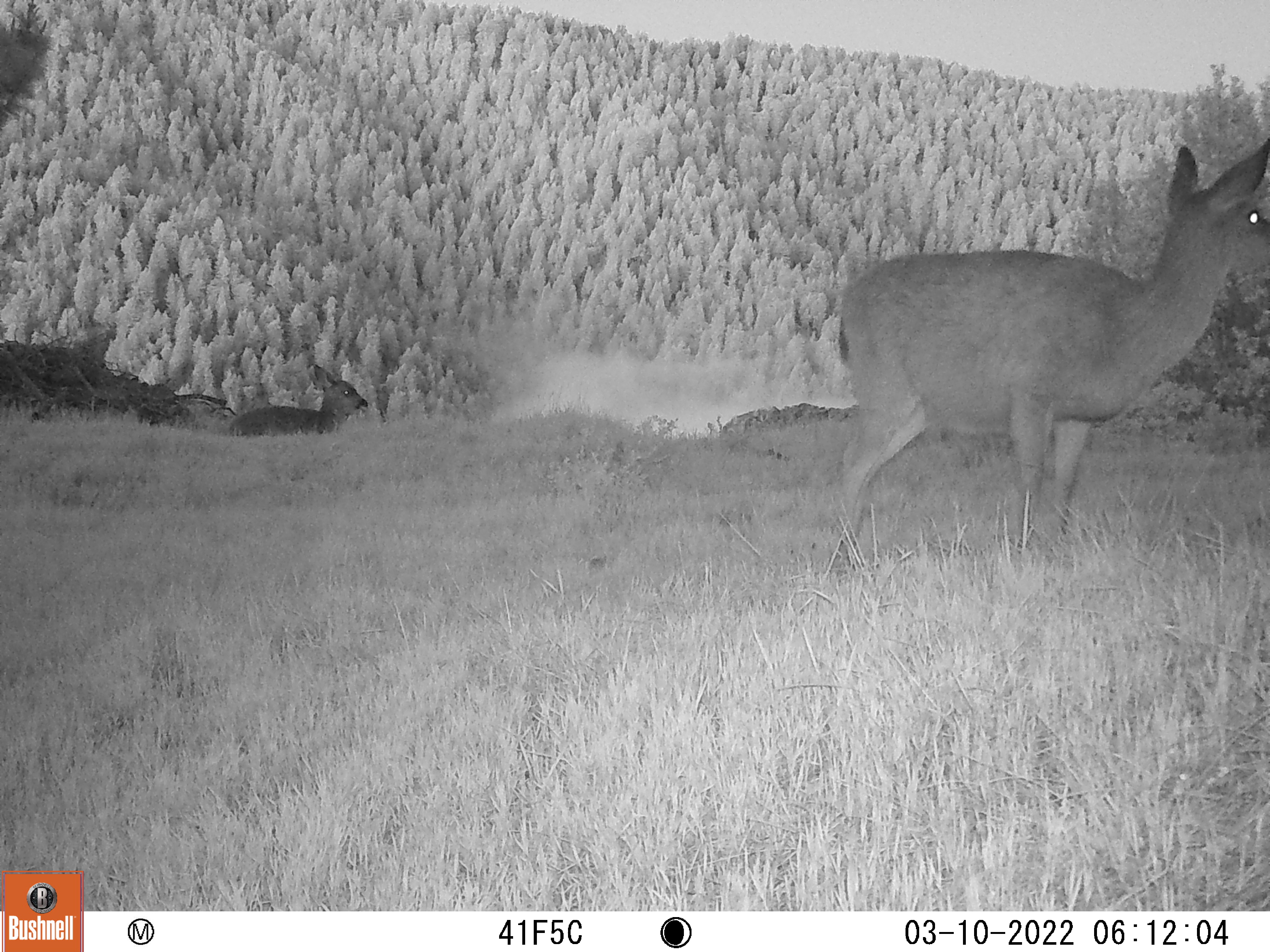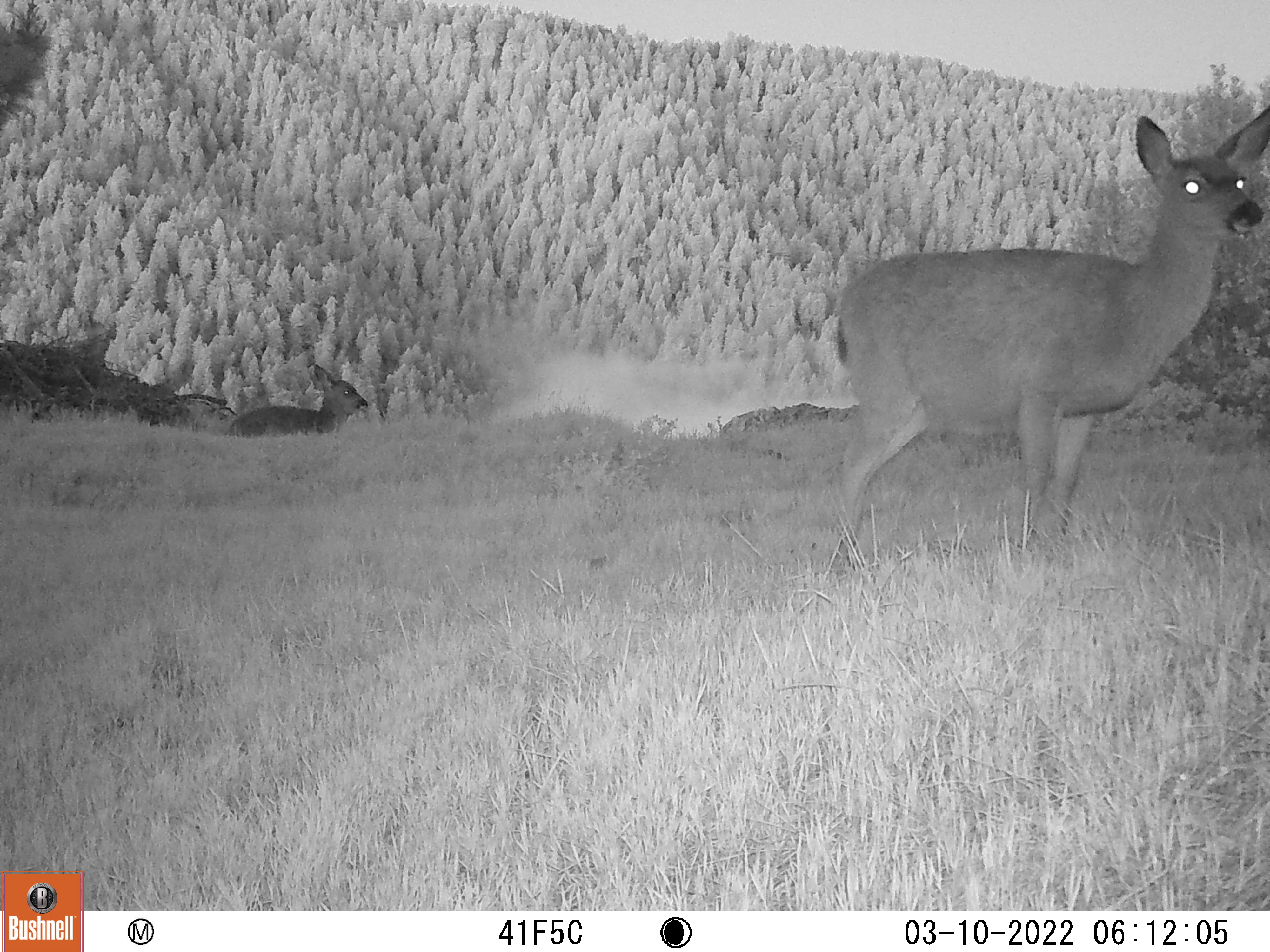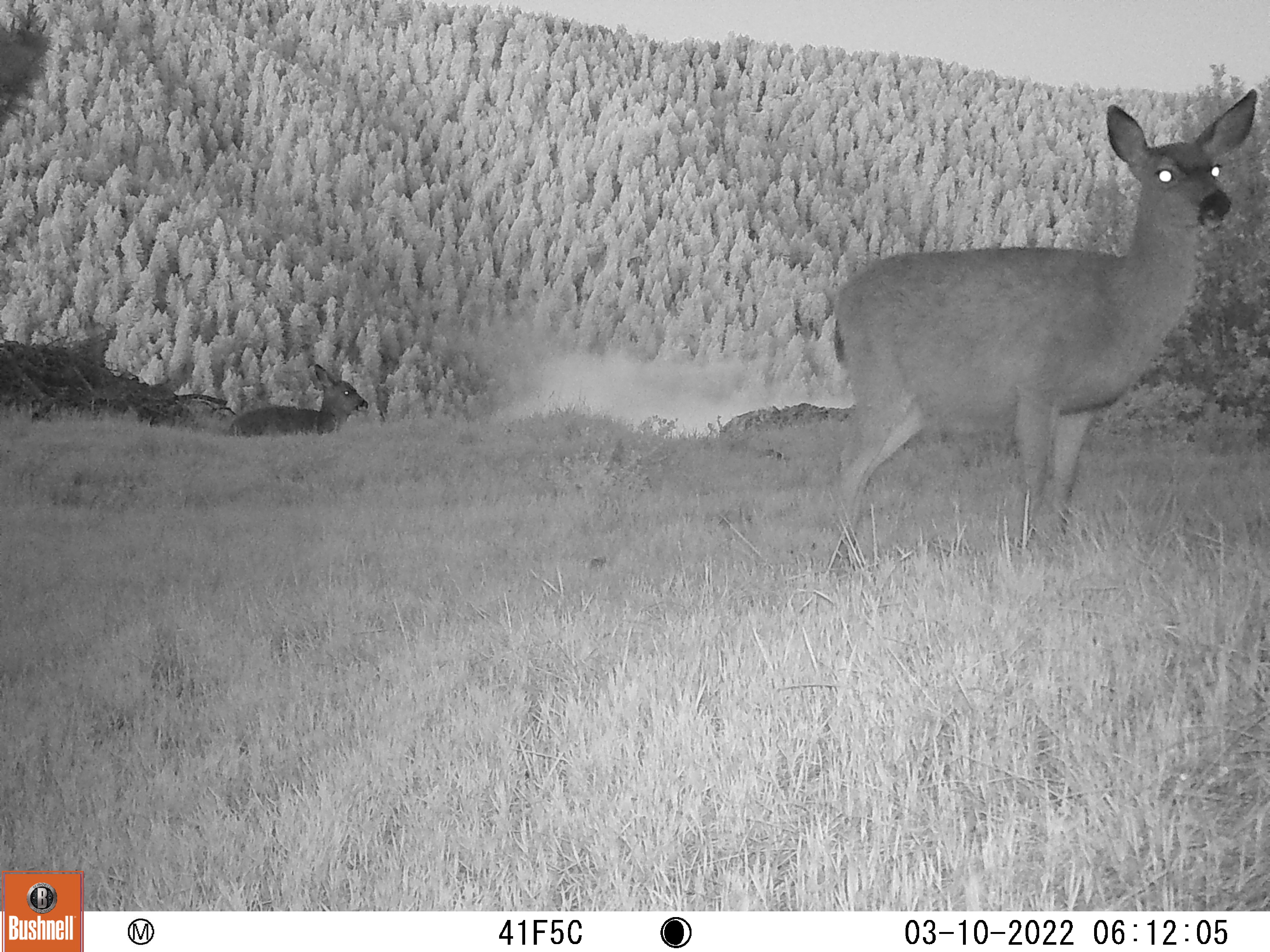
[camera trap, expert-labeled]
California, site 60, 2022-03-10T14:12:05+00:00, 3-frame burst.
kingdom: Animalia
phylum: Chordata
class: Mammalia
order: Artiodactyla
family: Cervidae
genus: Odocoileus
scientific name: Odocoileus hemionus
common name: mule deer